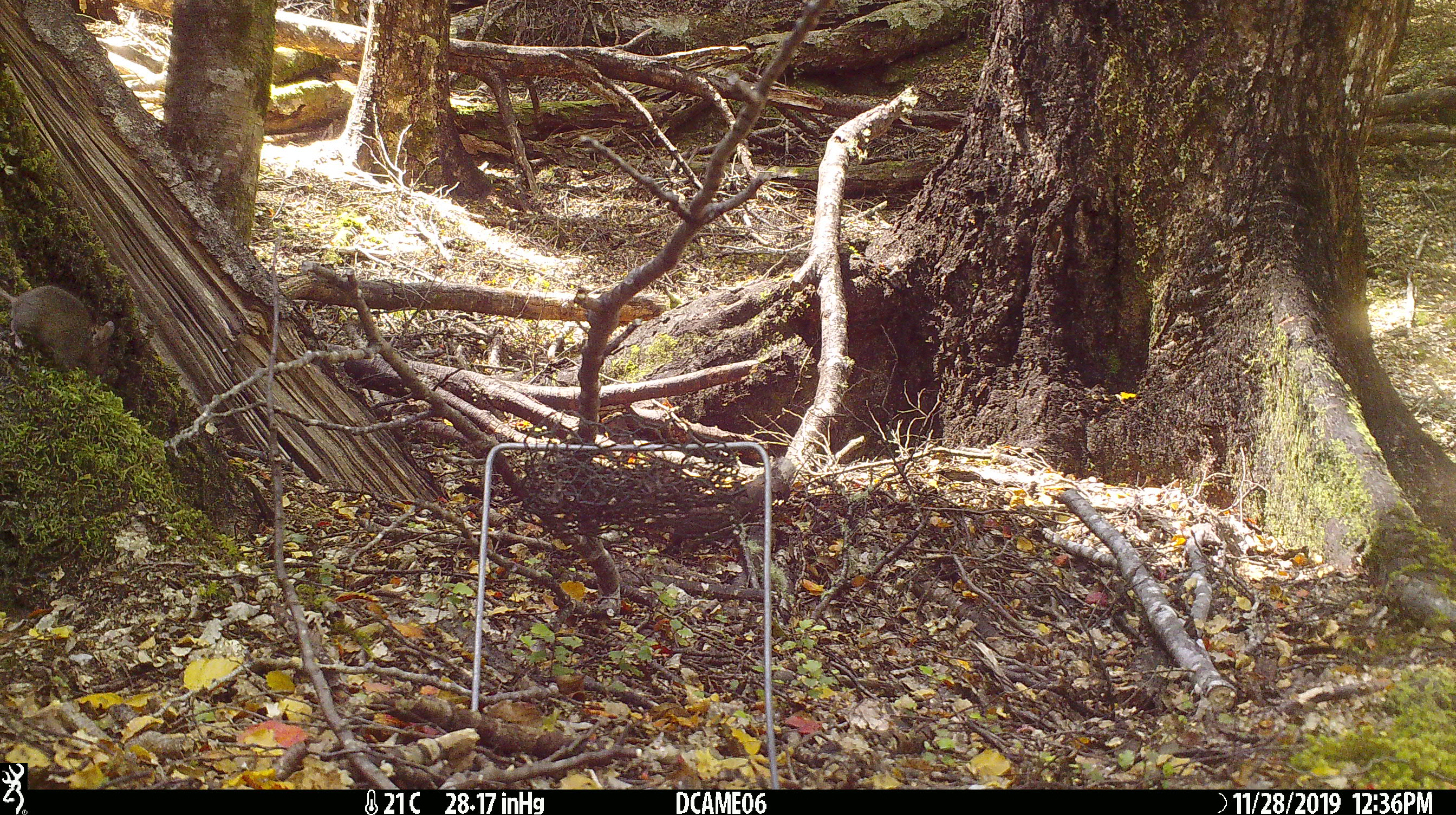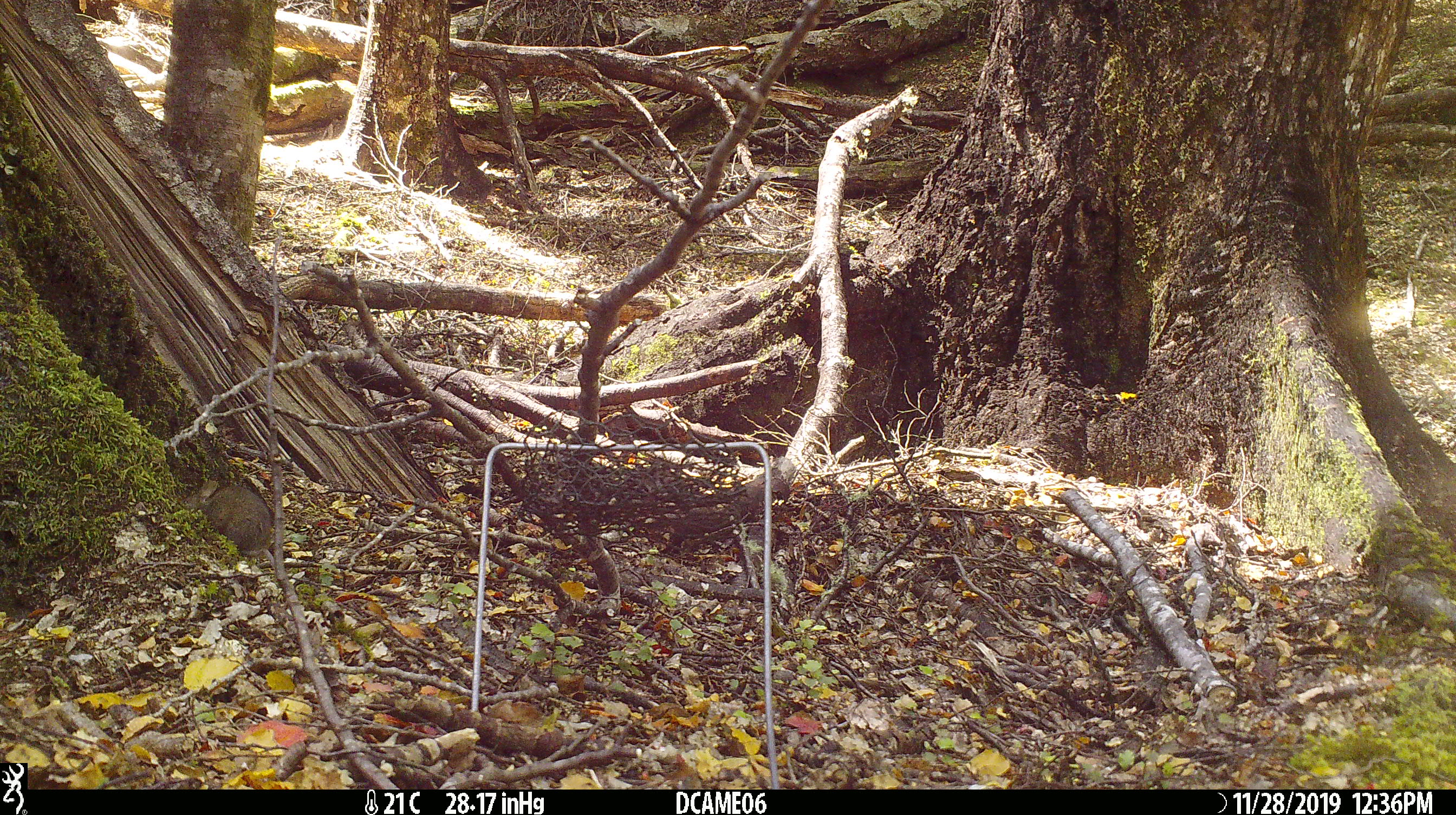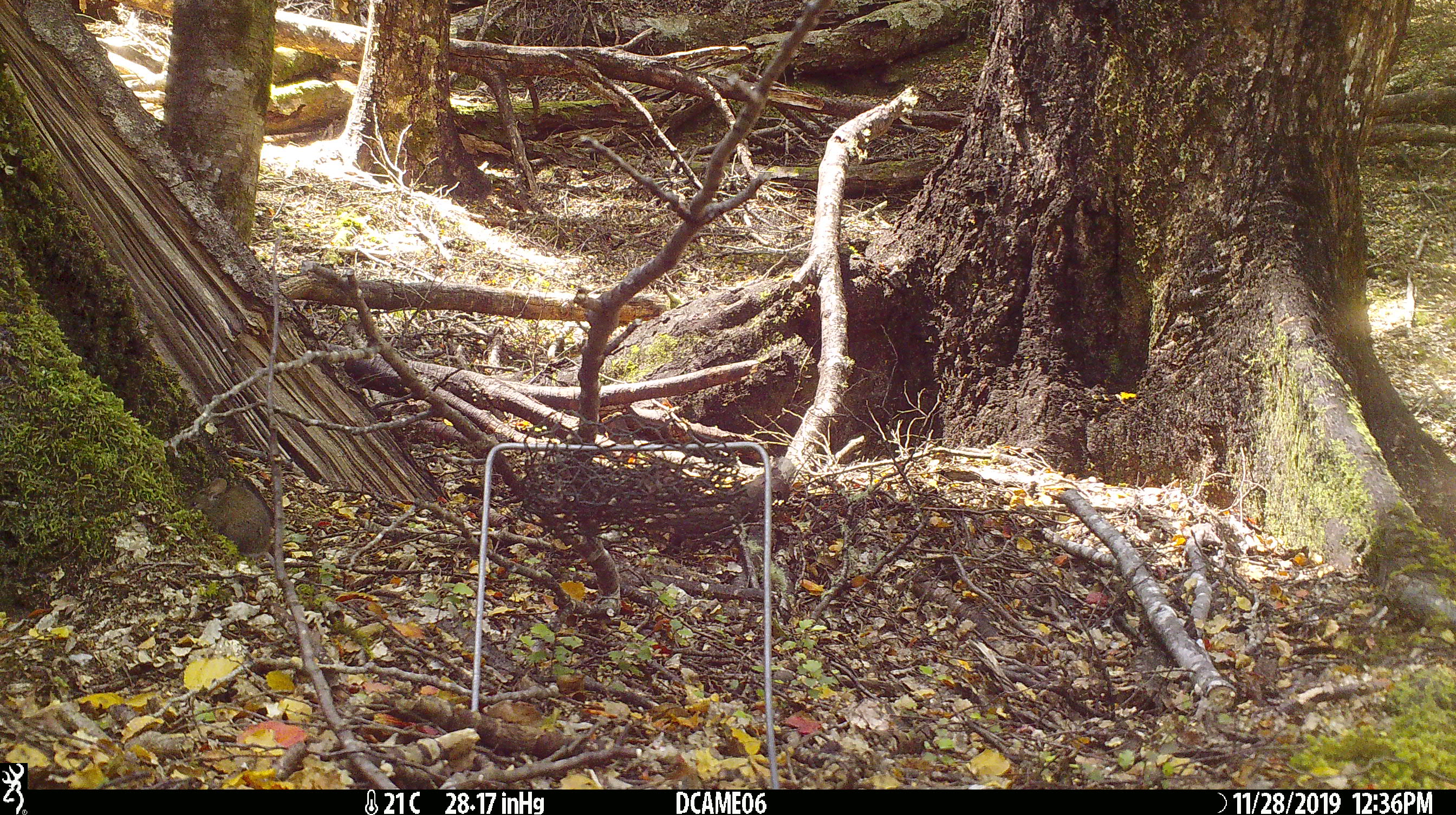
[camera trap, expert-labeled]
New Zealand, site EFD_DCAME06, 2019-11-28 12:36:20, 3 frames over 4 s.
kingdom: Animalia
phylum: Chordata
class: Mammalia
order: Rodentia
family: Muridae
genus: Mus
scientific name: Mus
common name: mouse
Mouse (Mus).